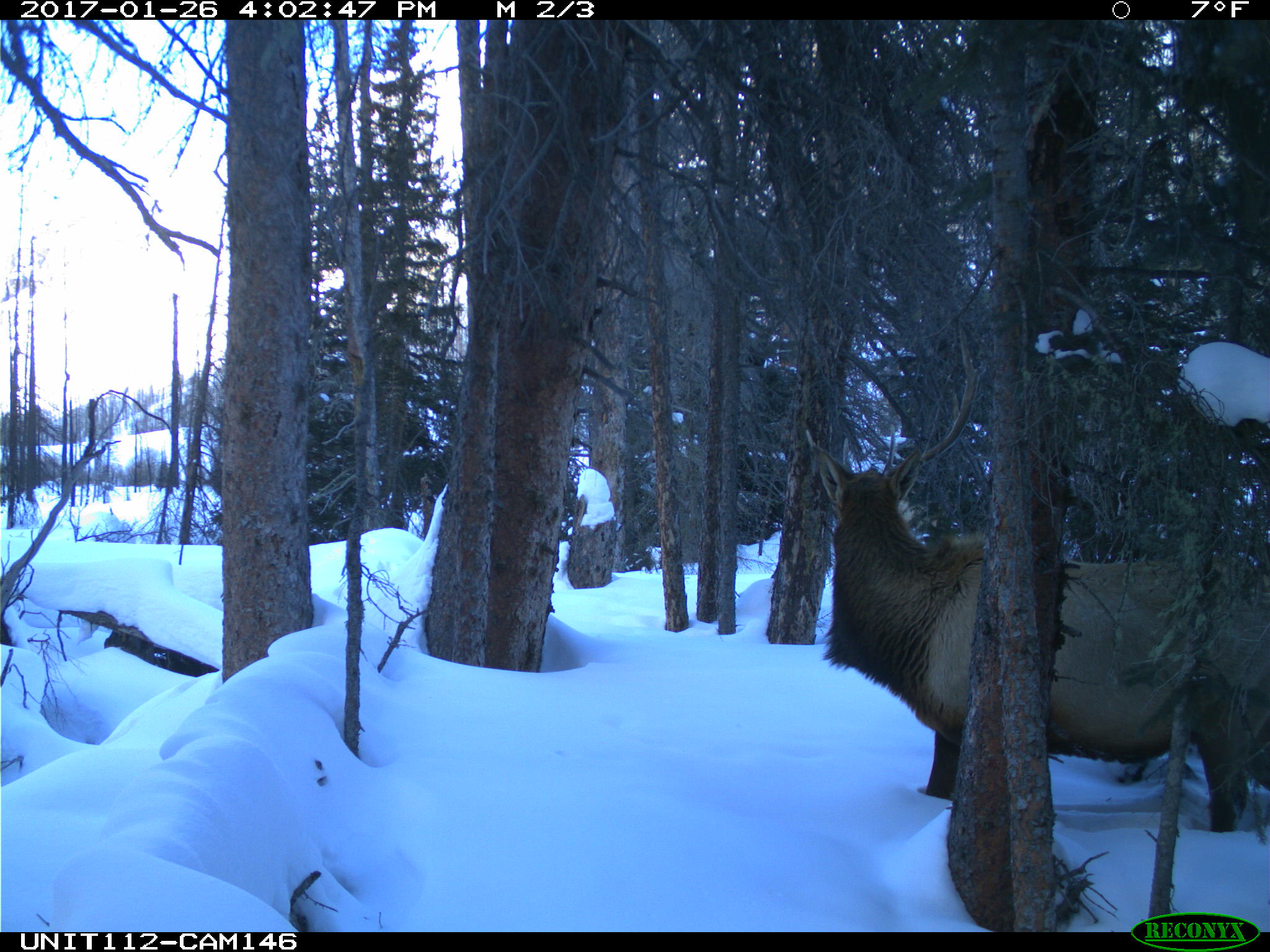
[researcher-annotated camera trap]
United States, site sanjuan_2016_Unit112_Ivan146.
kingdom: Animalia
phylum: Chordata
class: Mammalia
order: Artiodactyla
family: Cervidae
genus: Cervus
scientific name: Cervus elaphus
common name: red deer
Cervus elaphus (red deer).